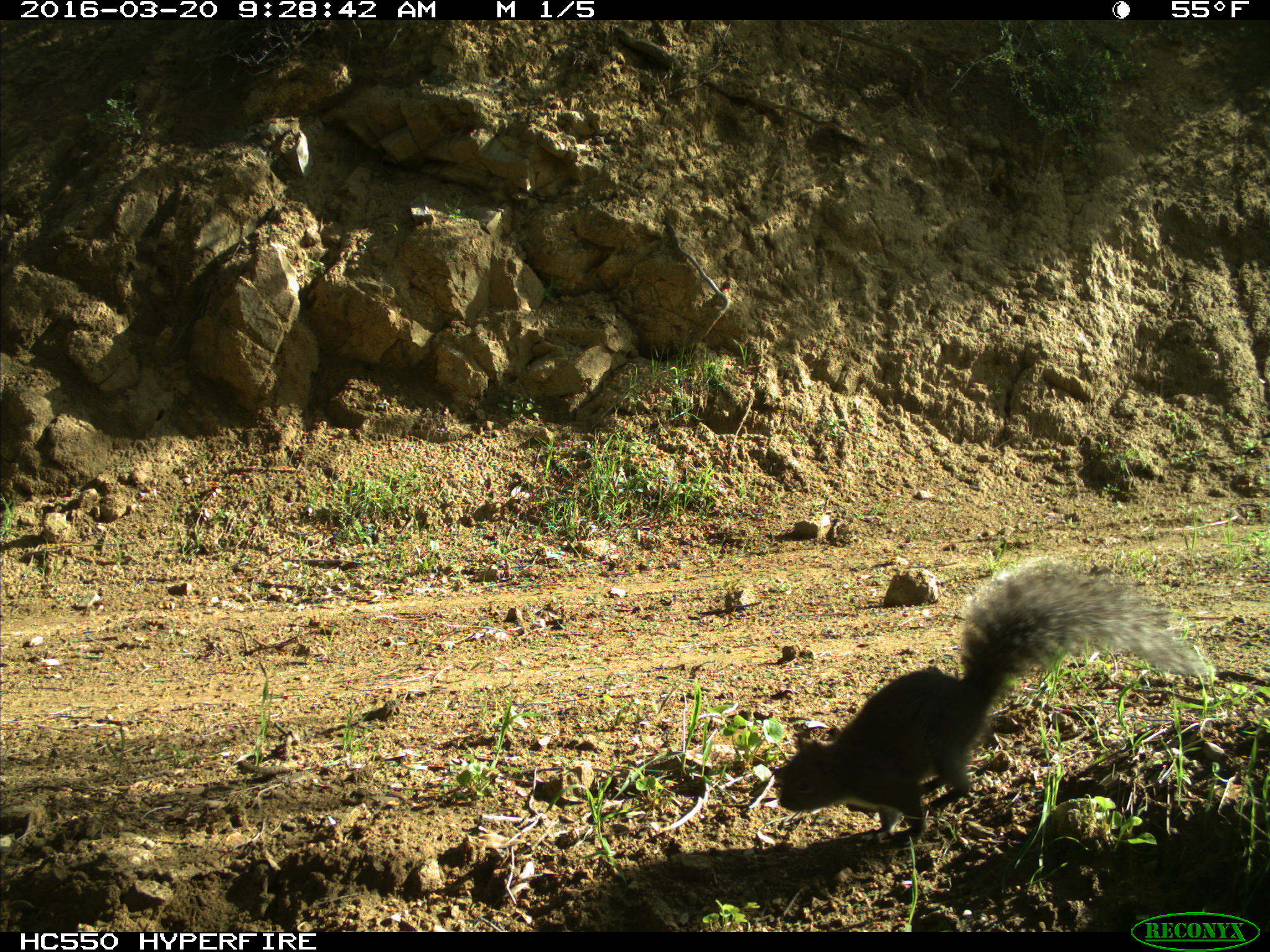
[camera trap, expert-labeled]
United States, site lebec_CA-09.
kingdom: Animalia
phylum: Chordata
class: Mammalia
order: Rodentia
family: Sciuridae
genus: Sciurus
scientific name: Sciurus carolinensis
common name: eastern gray squirrel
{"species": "Sciurus carolinensis (eastern gray squirrel)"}